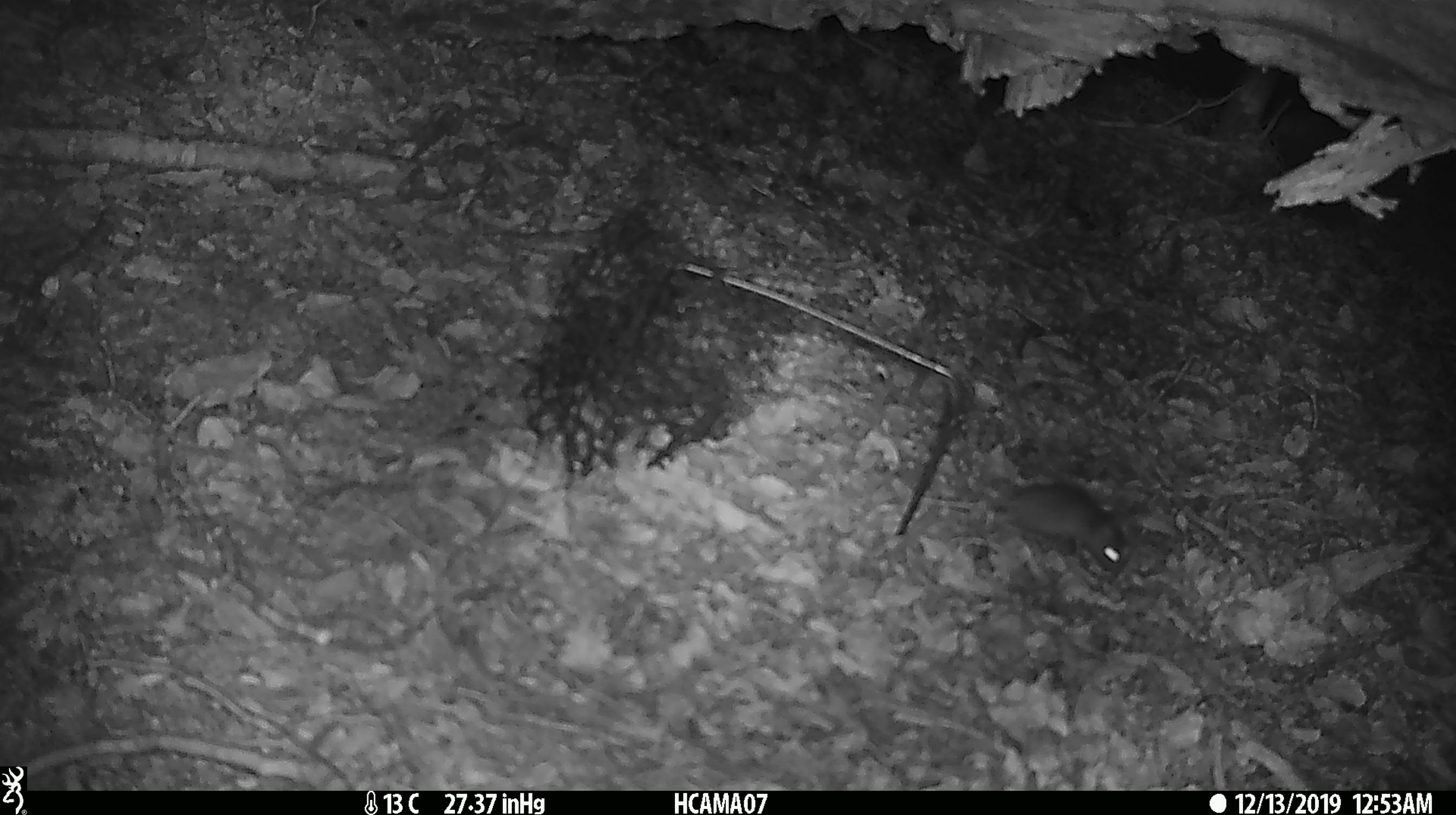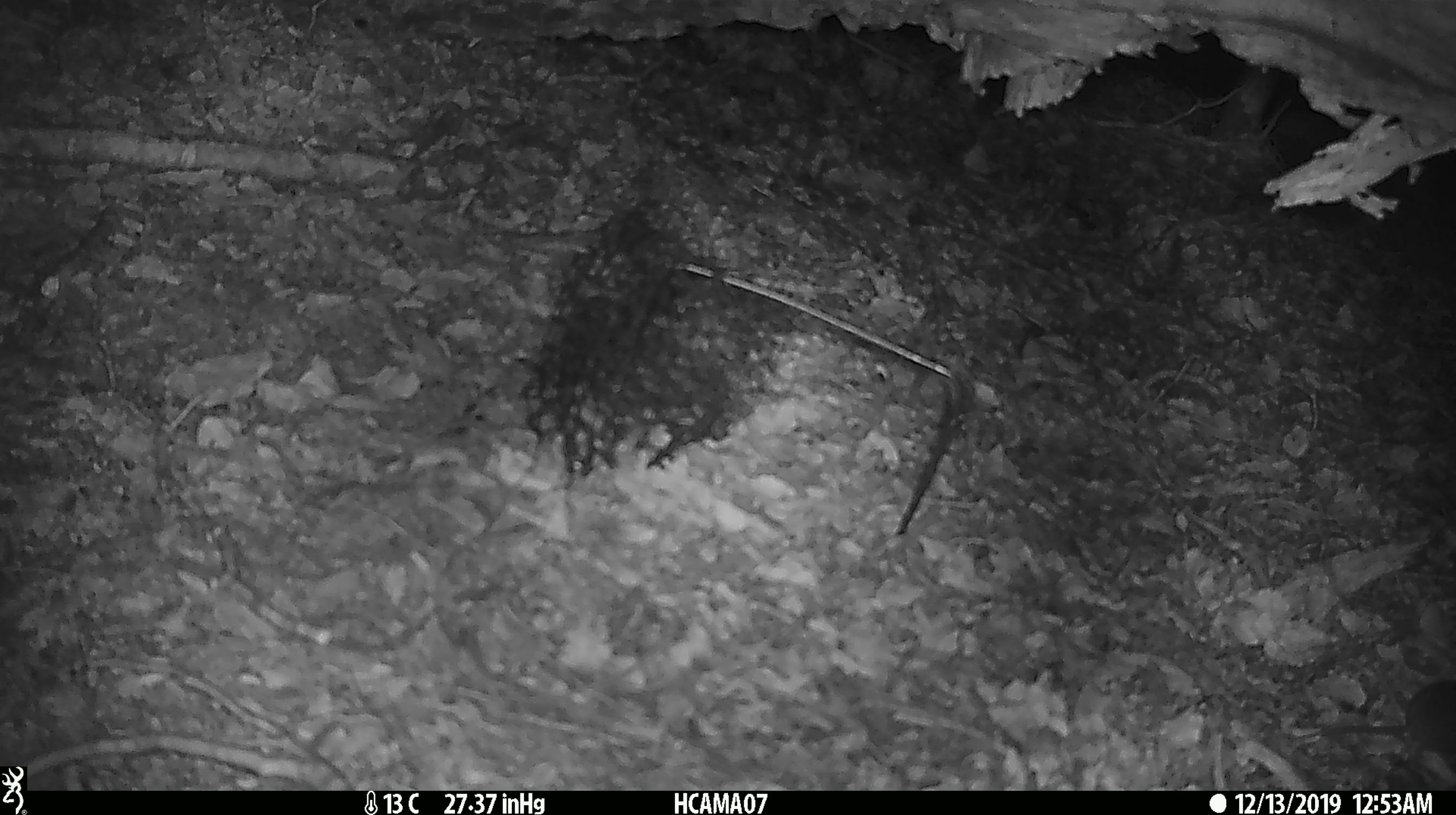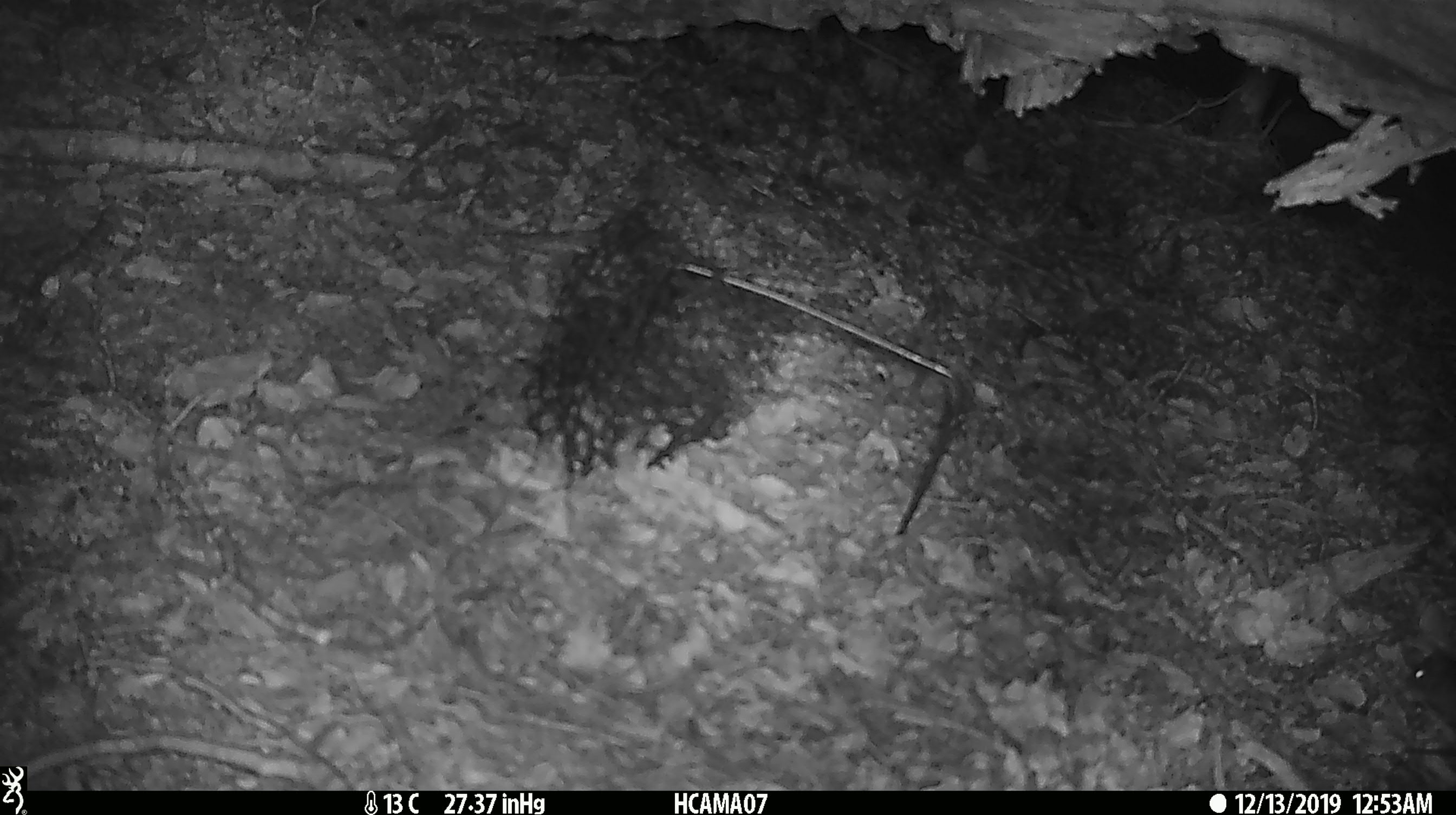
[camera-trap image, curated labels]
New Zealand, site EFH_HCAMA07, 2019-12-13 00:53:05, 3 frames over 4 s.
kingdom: Animalia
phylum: Chordata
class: Mammalia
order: Rodentia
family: Muridae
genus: Mus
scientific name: Mus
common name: mouse